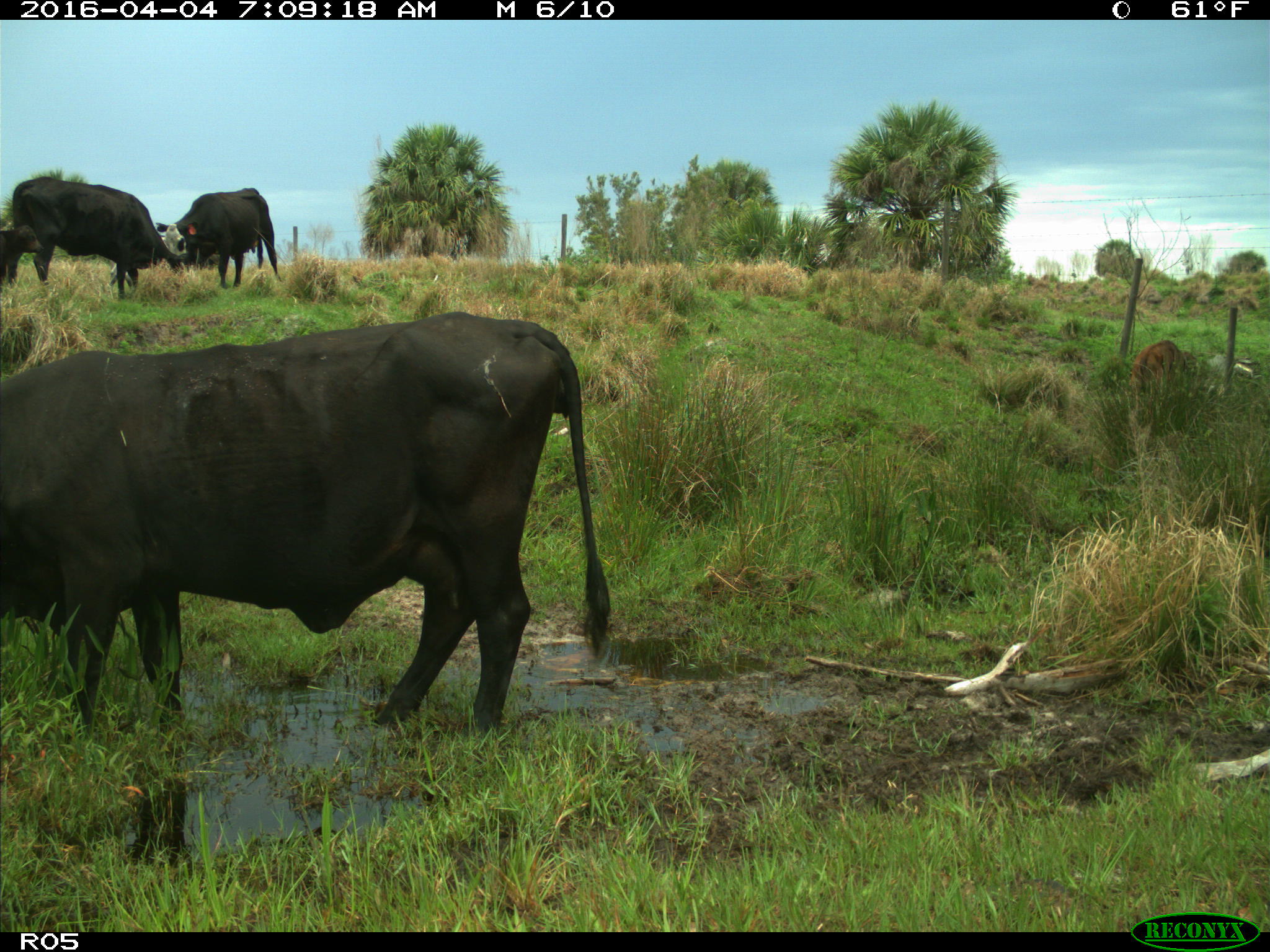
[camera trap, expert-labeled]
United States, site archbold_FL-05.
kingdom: Animalia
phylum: Chordata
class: Mammalia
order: Artiodactyla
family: Bovidae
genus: Bos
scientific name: Bos taurus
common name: domestic cow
Bos taurus (domestic cow).